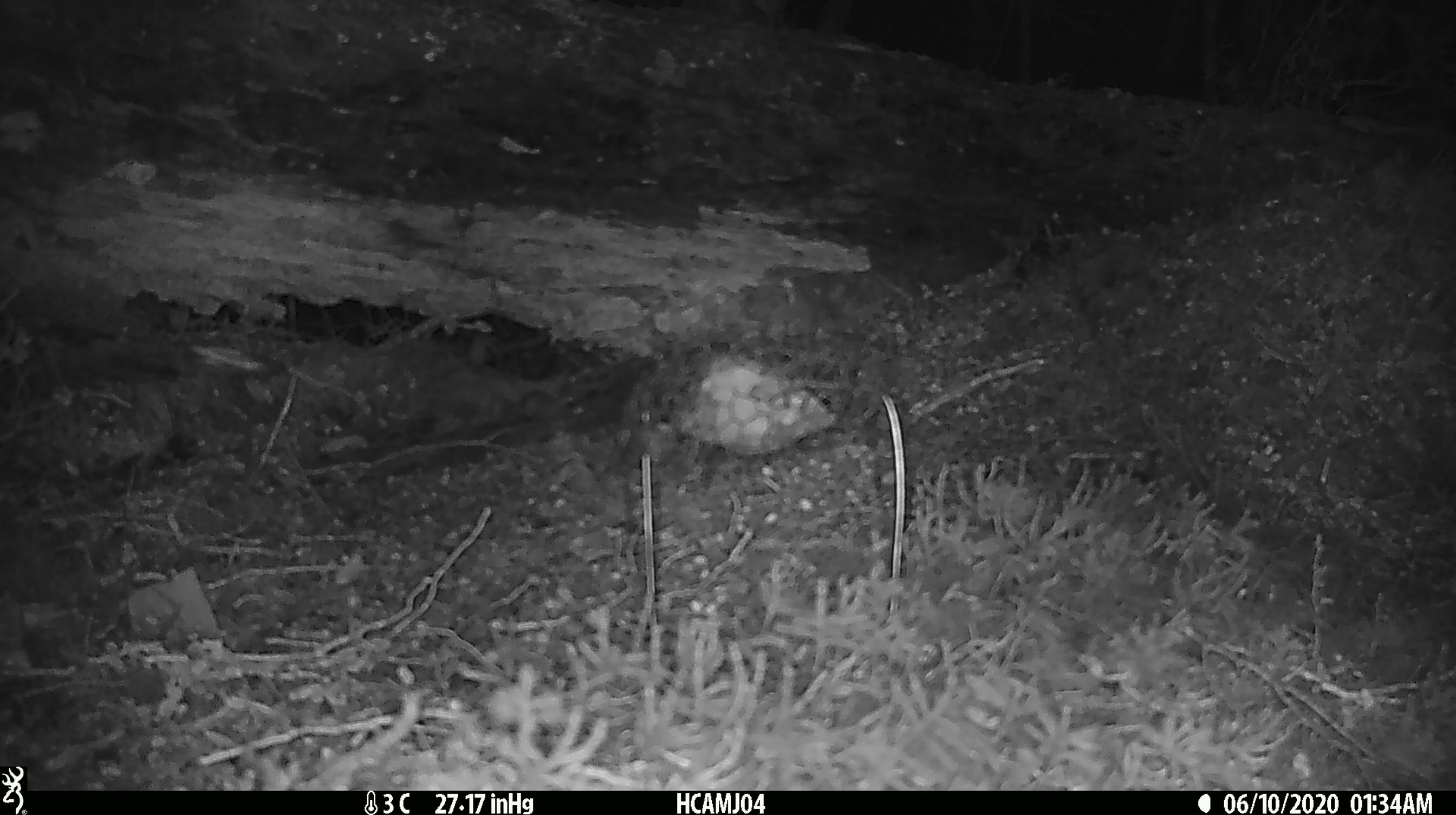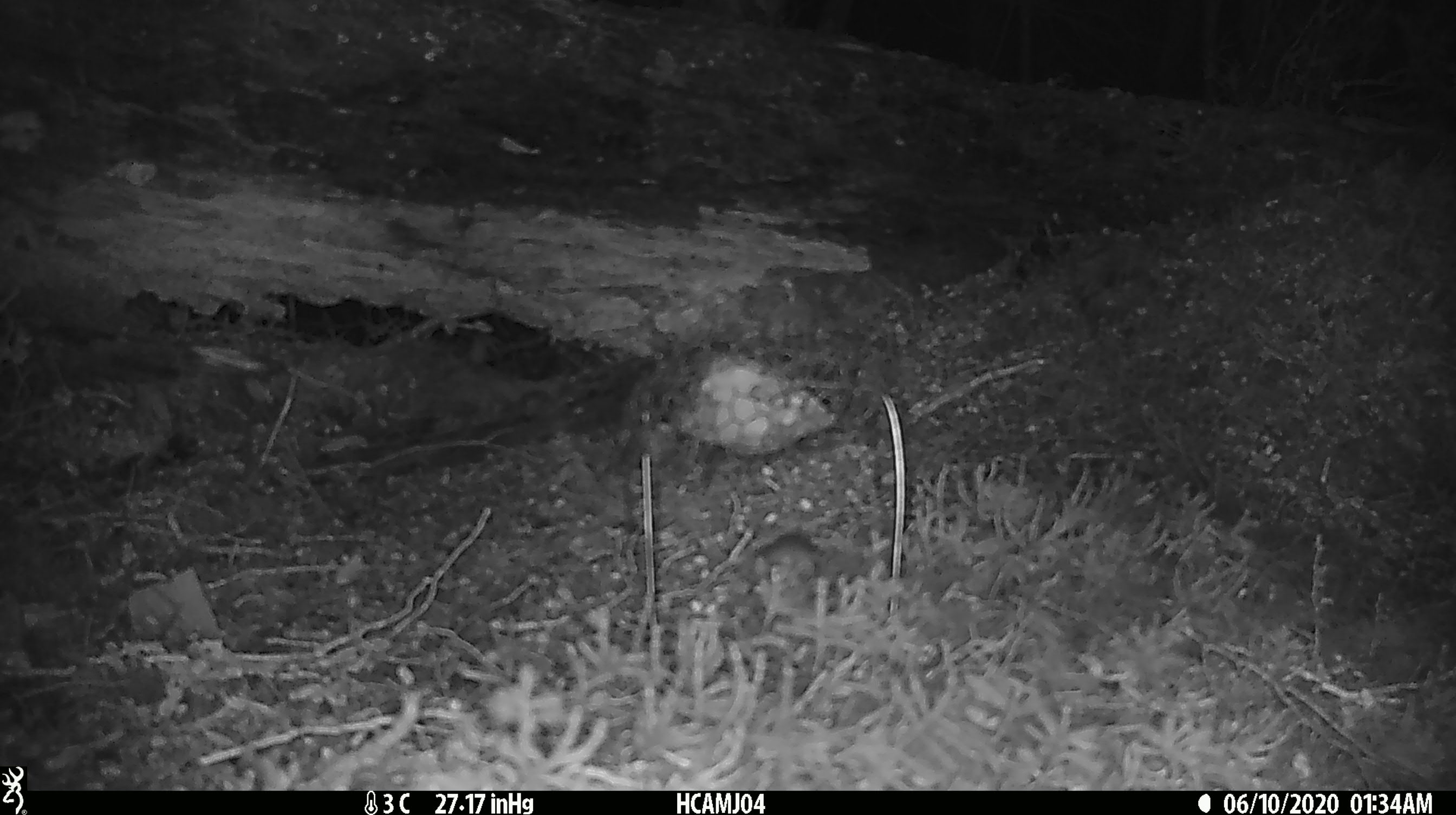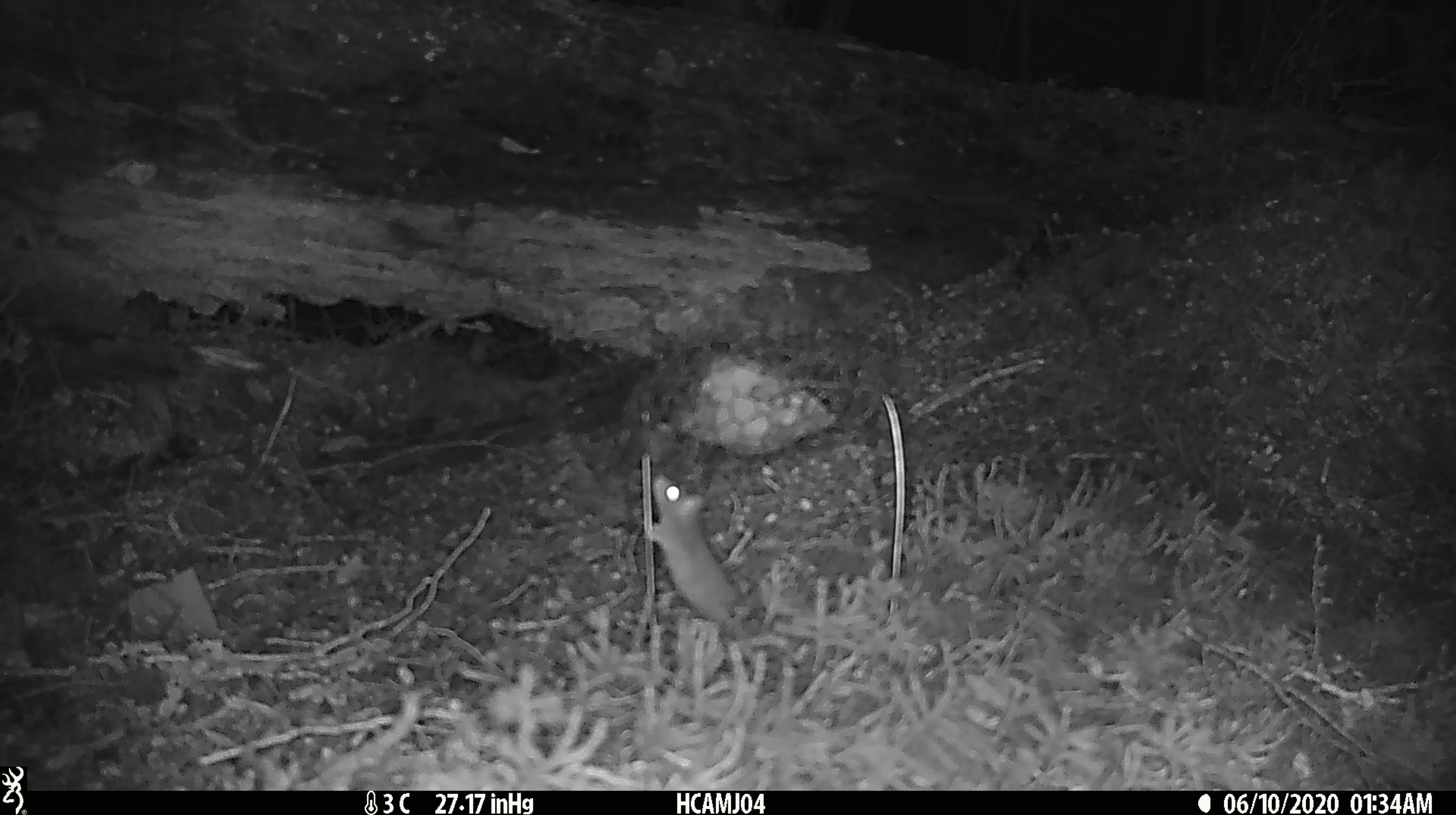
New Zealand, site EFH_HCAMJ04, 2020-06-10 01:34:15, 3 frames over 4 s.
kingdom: Animalia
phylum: Chordata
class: Mammalia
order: Rodentia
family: Muridae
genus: Mus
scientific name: Mus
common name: mouse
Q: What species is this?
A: Mouse (Mus).